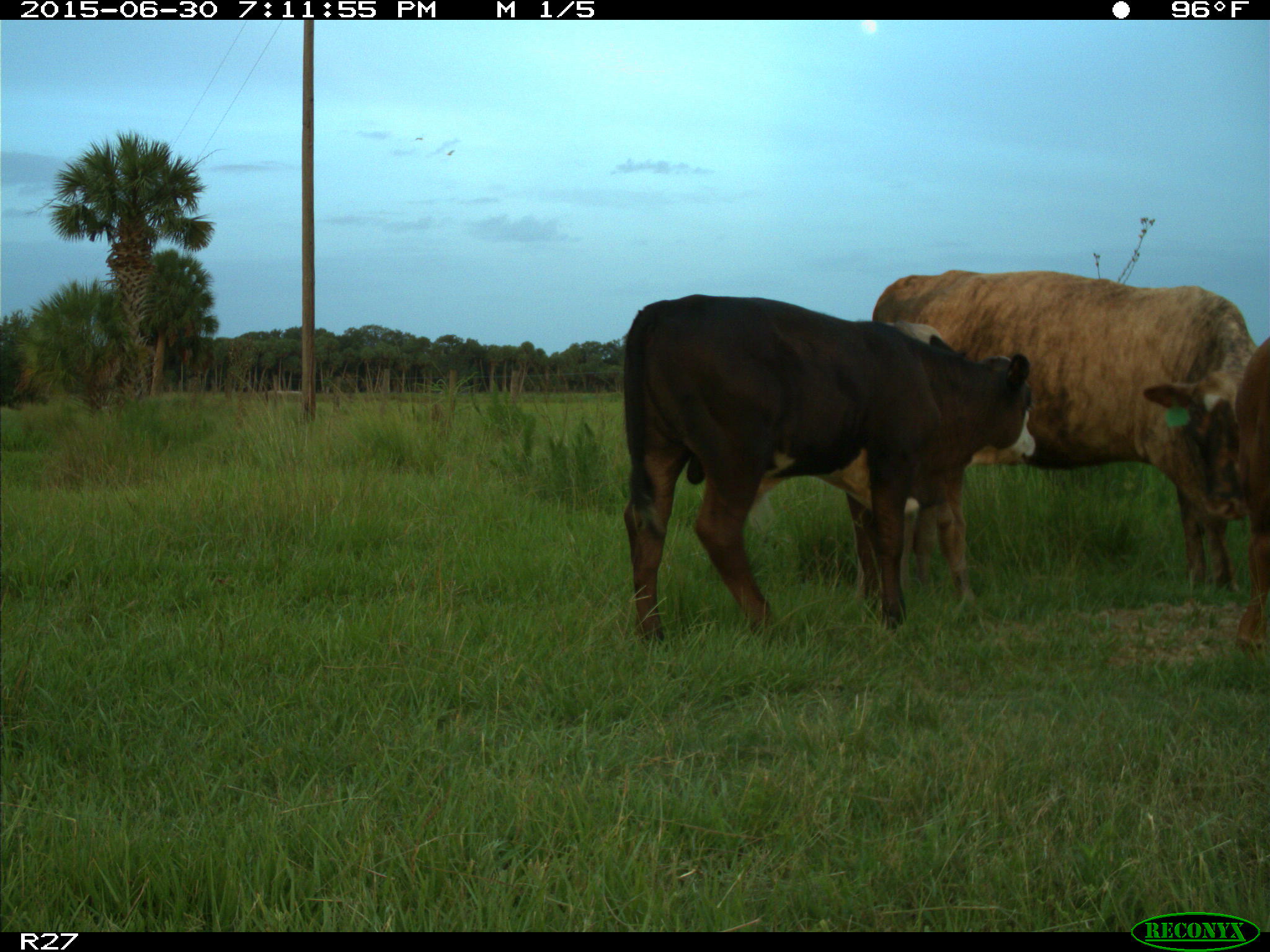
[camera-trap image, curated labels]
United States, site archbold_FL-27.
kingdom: Animalia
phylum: Chordata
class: Mammalia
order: Artiodactyla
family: Bovidae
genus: Bos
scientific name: Bos taurus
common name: domestic cow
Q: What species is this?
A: Bos taurus (domestic cow).